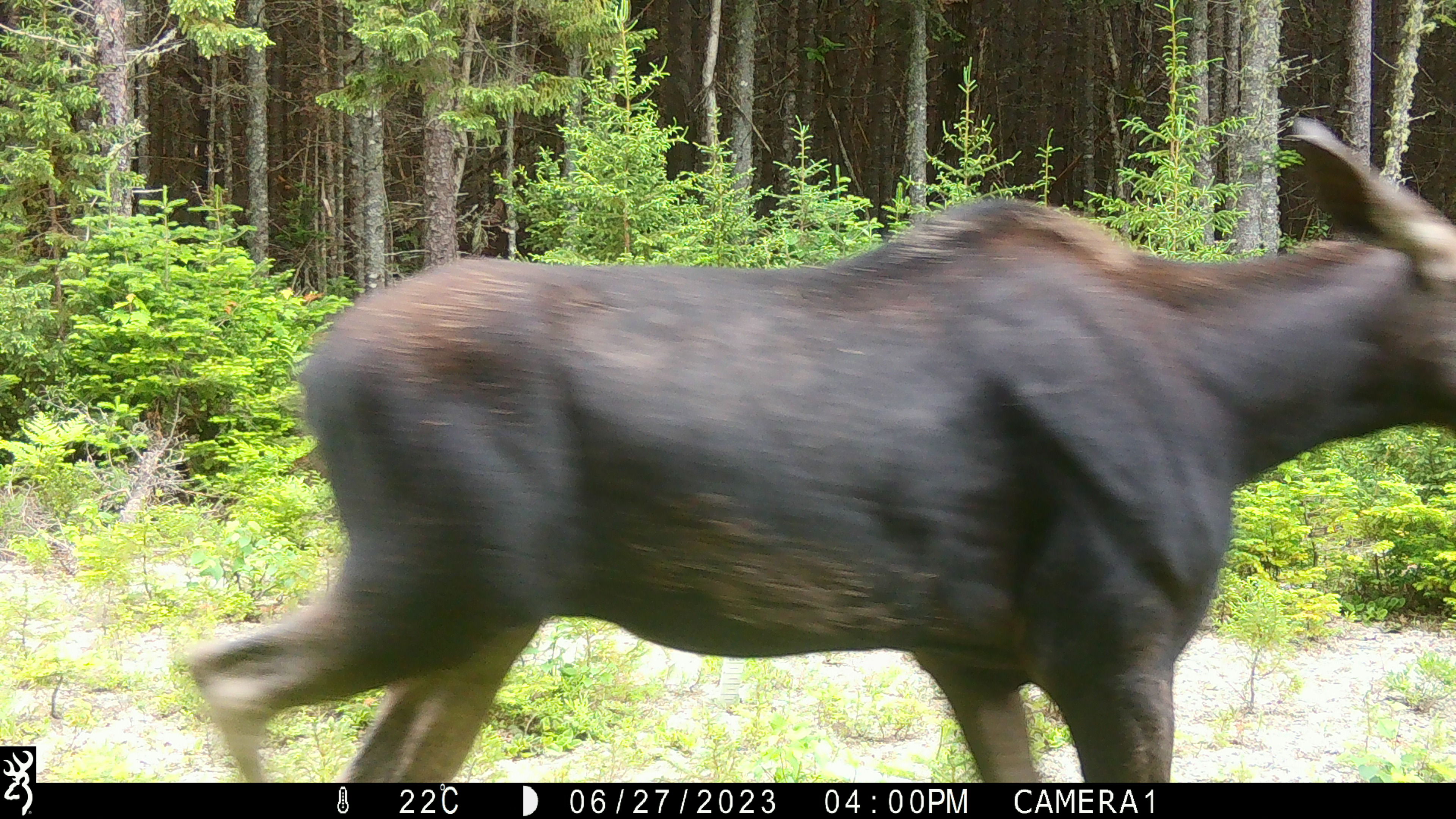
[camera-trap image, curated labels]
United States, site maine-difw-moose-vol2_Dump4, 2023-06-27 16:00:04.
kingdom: Animalia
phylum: Chordata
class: Mammalia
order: Artiodactyla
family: Cervidae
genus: Alces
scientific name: Alces alces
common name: moose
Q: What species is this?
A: Moose (Alces alces).